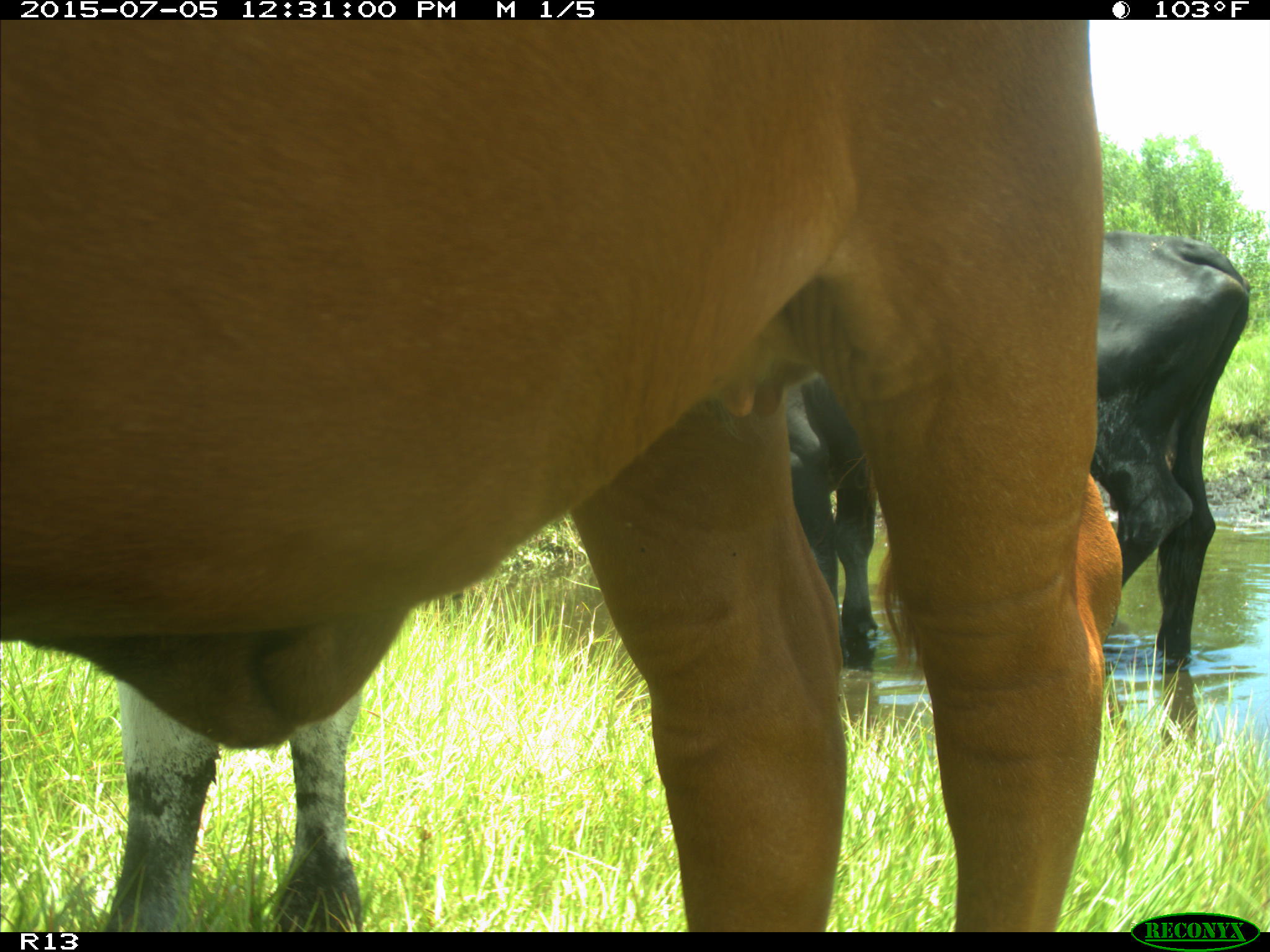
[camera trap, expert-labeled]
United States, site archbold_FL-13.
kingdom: Animalia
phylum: Chordata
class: Mammalia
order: Artiodactyla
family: Bovidae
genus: Bos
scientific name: Bos taurus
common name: domestic cow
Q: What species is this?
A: Bos taurus (domestic cow).